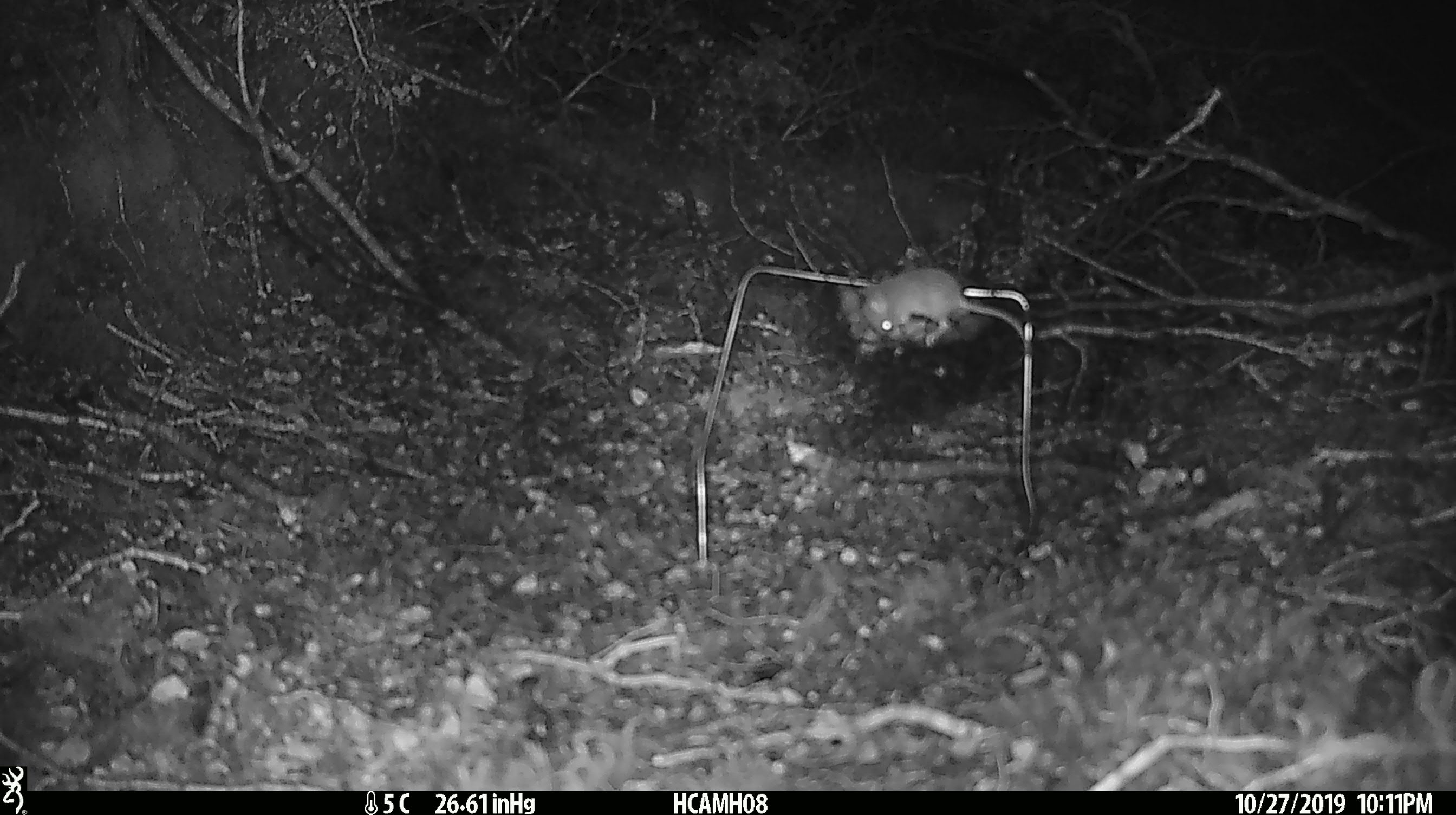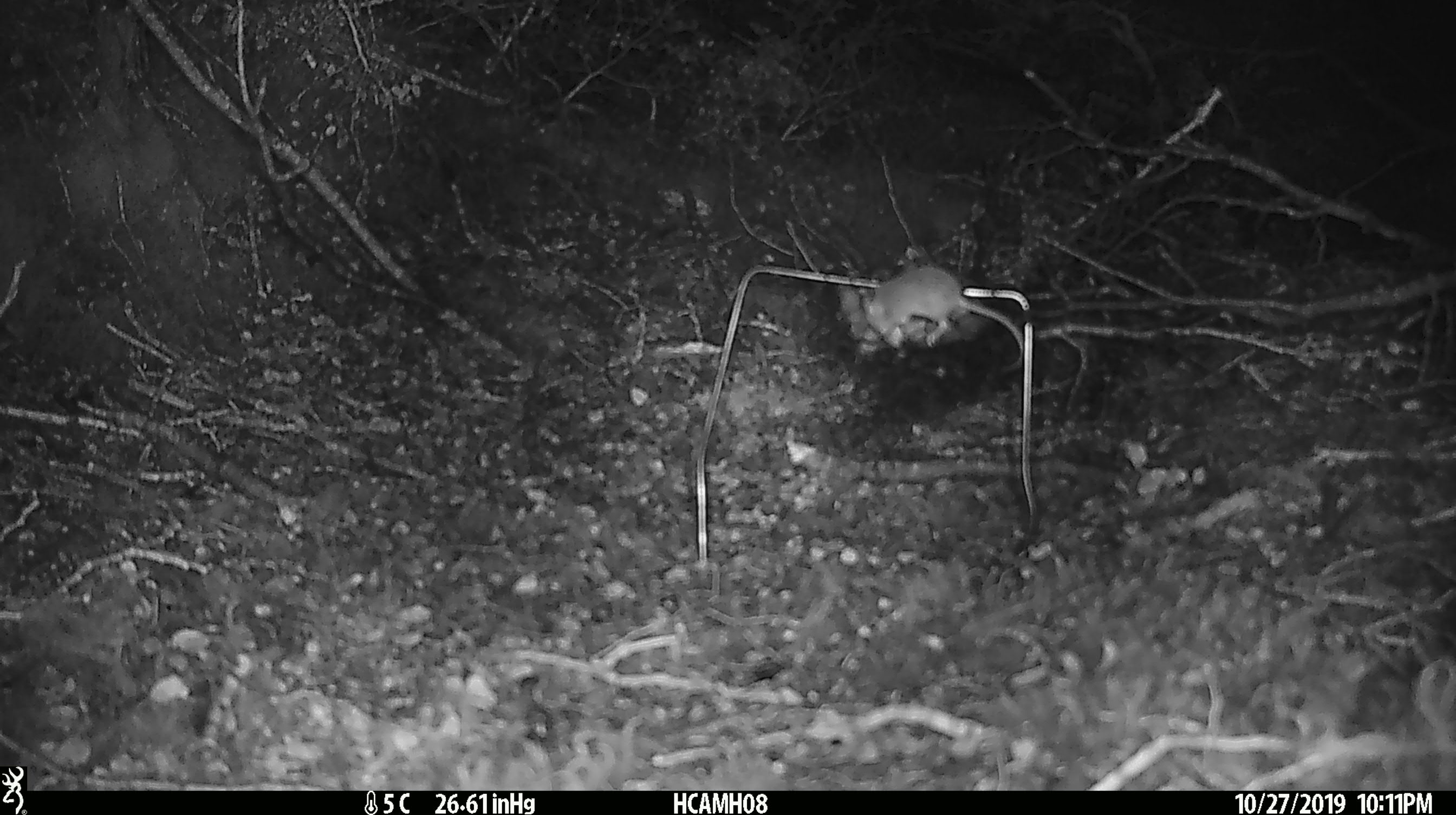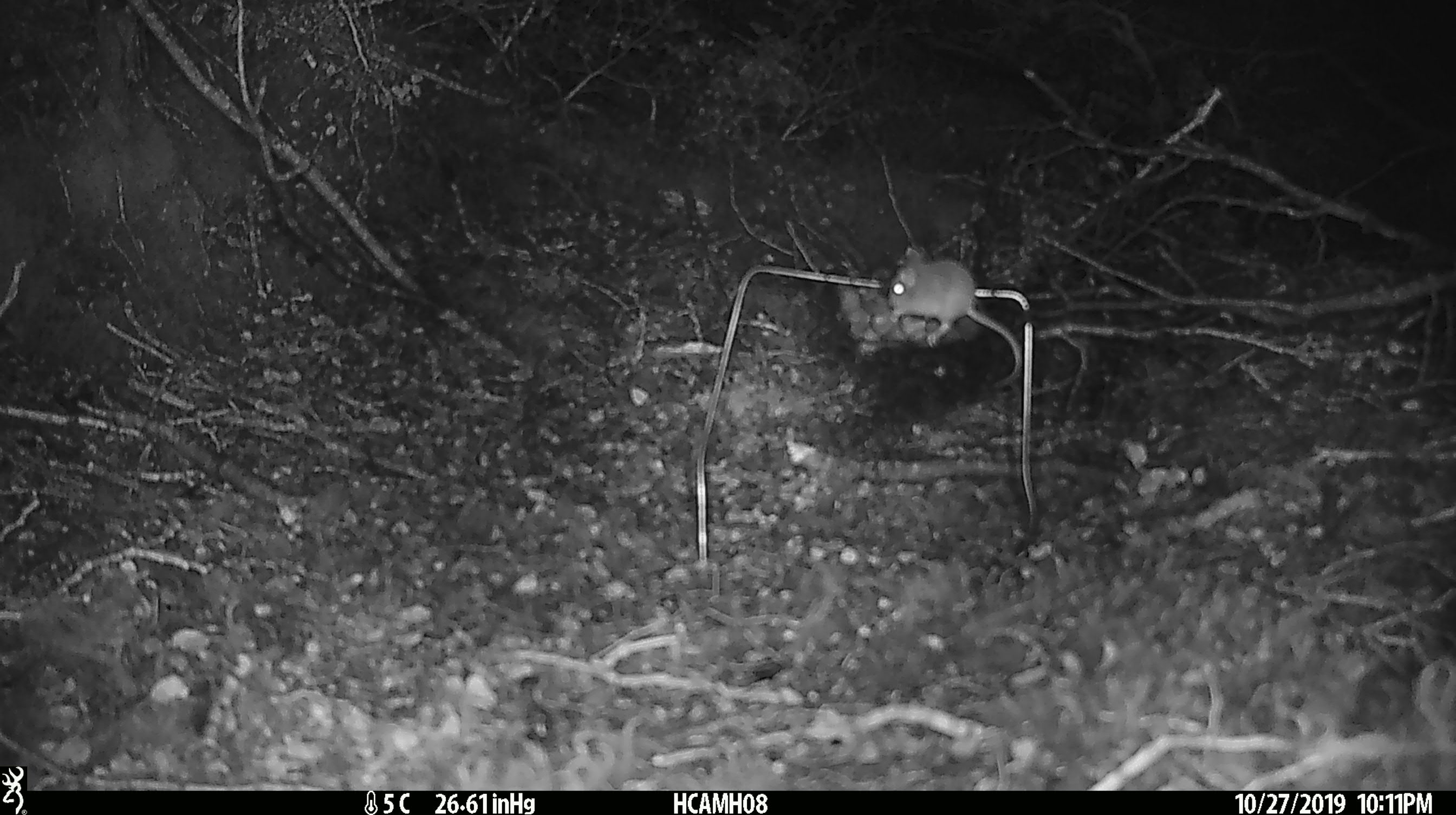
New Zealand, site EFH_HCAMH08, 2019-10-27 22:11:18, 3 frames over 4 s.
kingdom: Animalia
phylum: Chordata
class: Mammalia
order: Rodentia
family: Muridae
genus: Mus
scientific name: Mus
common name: mouse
Mouse (Mus).